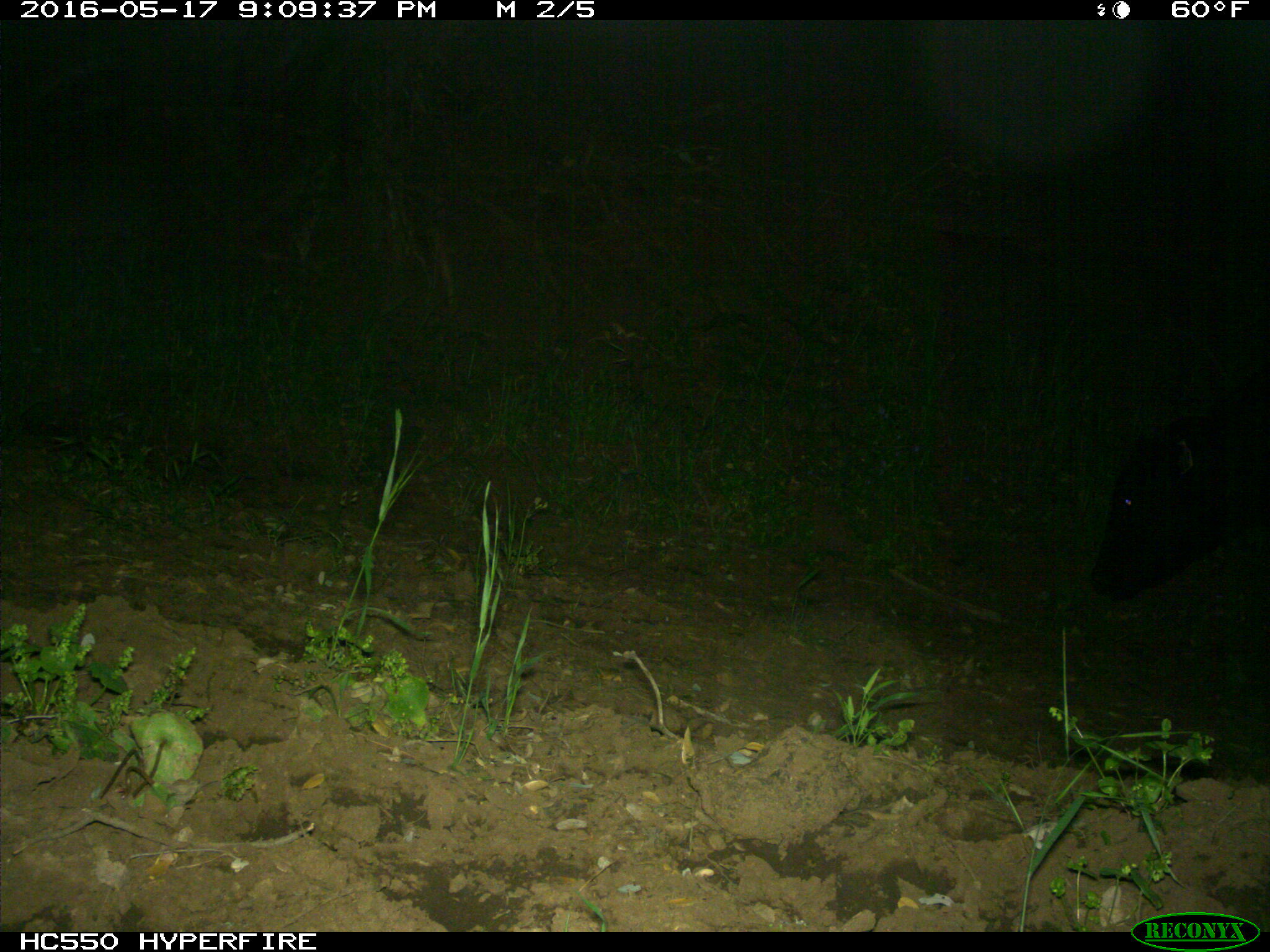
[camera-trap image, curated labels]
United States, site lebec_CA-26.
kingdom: Animalia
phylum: Chordata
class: Mammalia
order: Artiodactyla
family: Bovidae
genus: Bos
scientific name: Bos taurus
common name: domestic cow